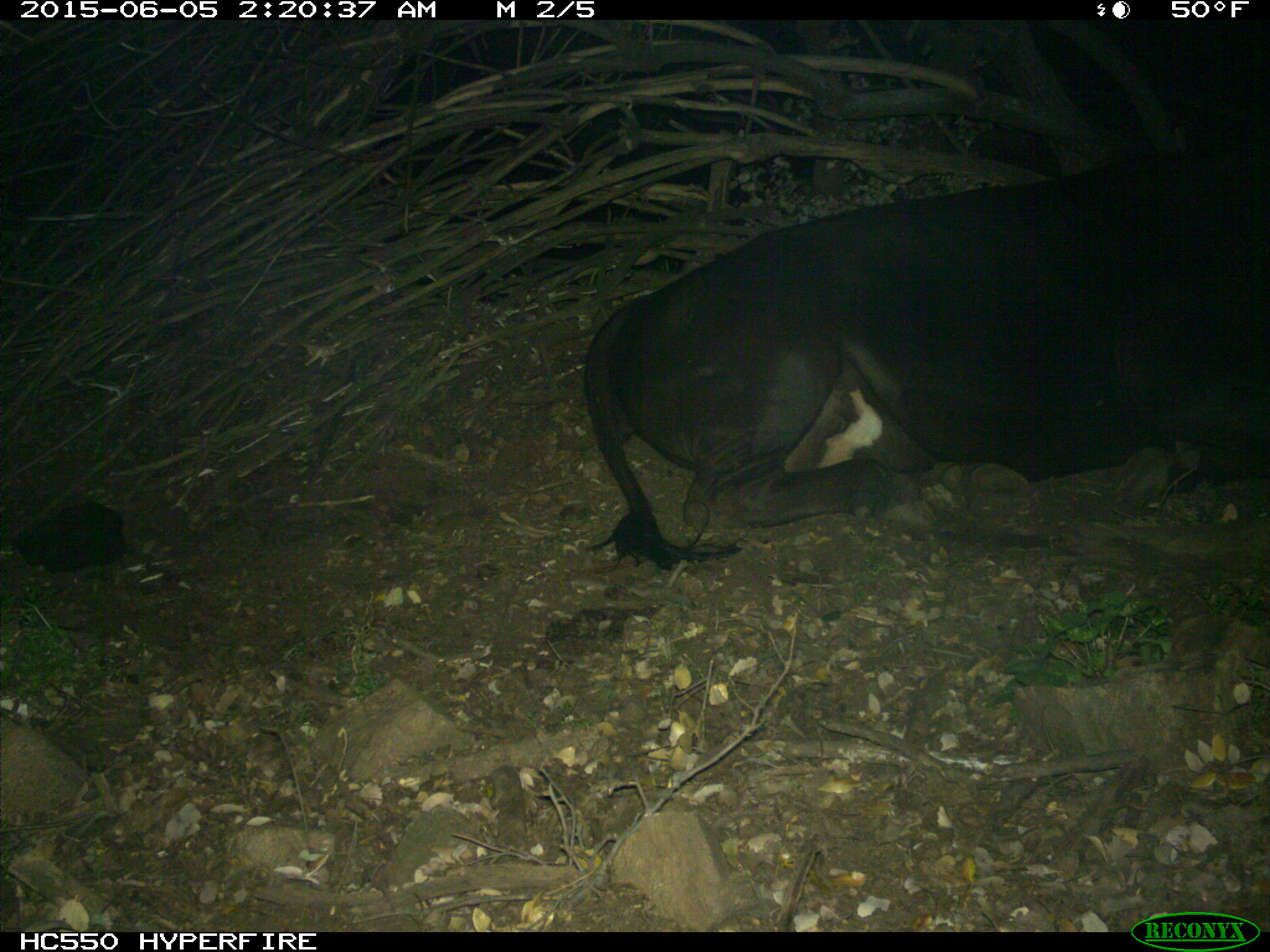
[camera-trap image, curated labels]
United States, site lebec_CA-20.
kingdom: Animalia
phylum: Chordata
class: Mammalia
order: Artiodactyla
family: Bovidae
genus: Bos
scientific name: Bos taurus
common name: domestic cow